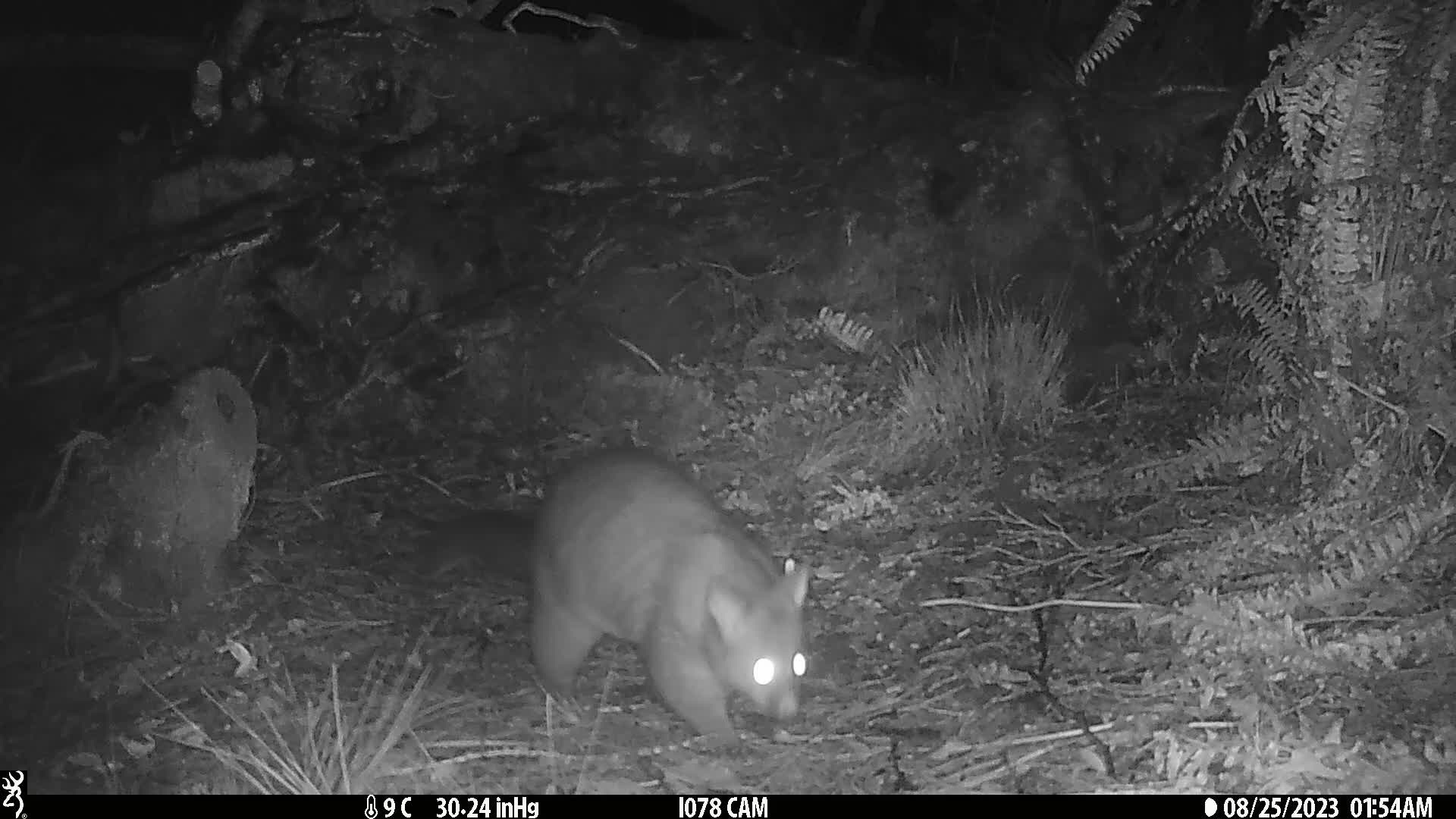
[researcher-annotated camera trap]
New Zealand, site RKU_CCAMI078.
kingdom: Animalia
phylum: Chordata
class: Mammalia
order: Diprotodontia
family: Phalangeridae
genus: Trichosurus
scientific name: Trichosurus vulpecula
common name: common brushtail possum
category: possum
Possum (common brushtail possum) (Trichosurus vulpecula).